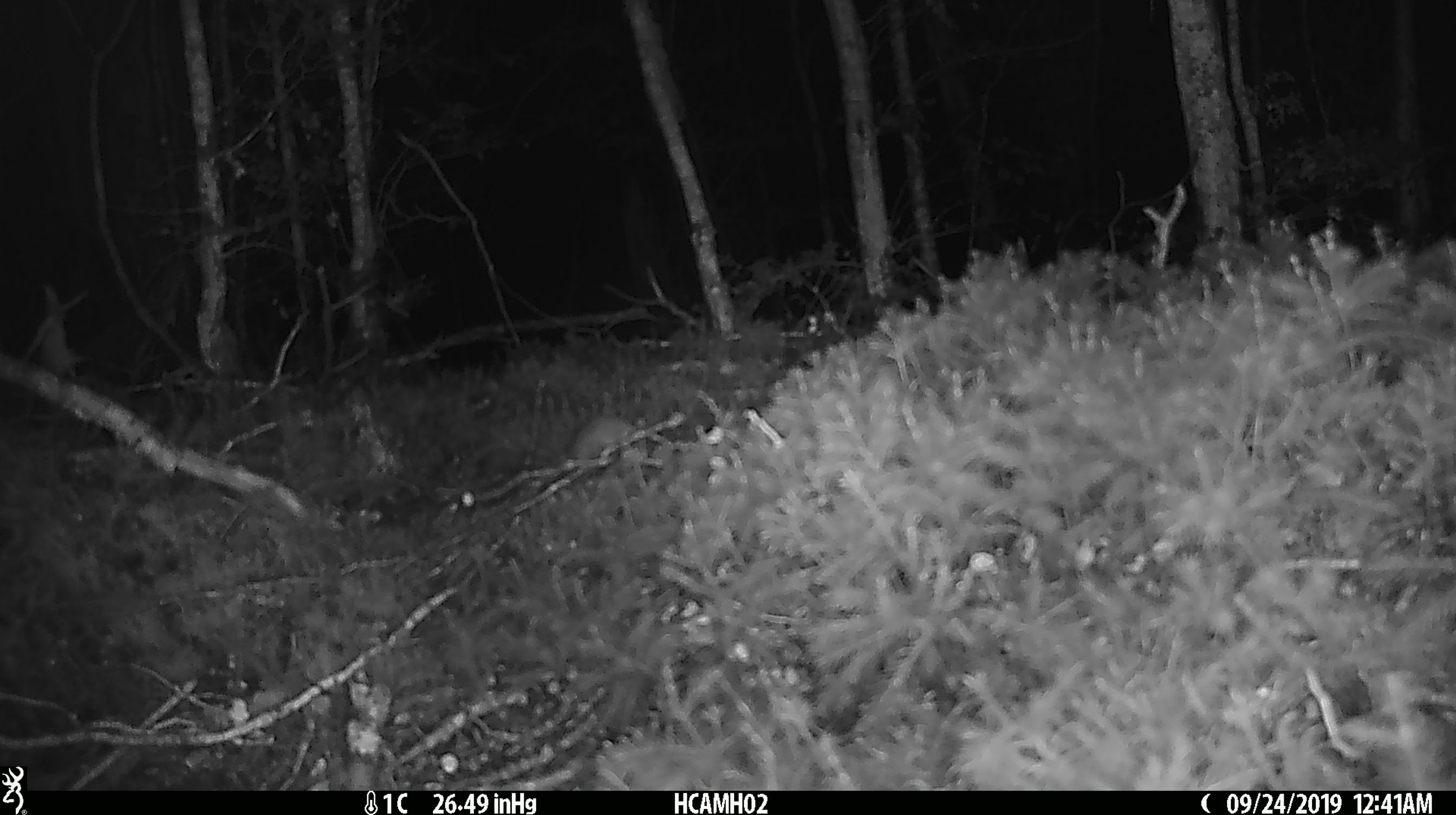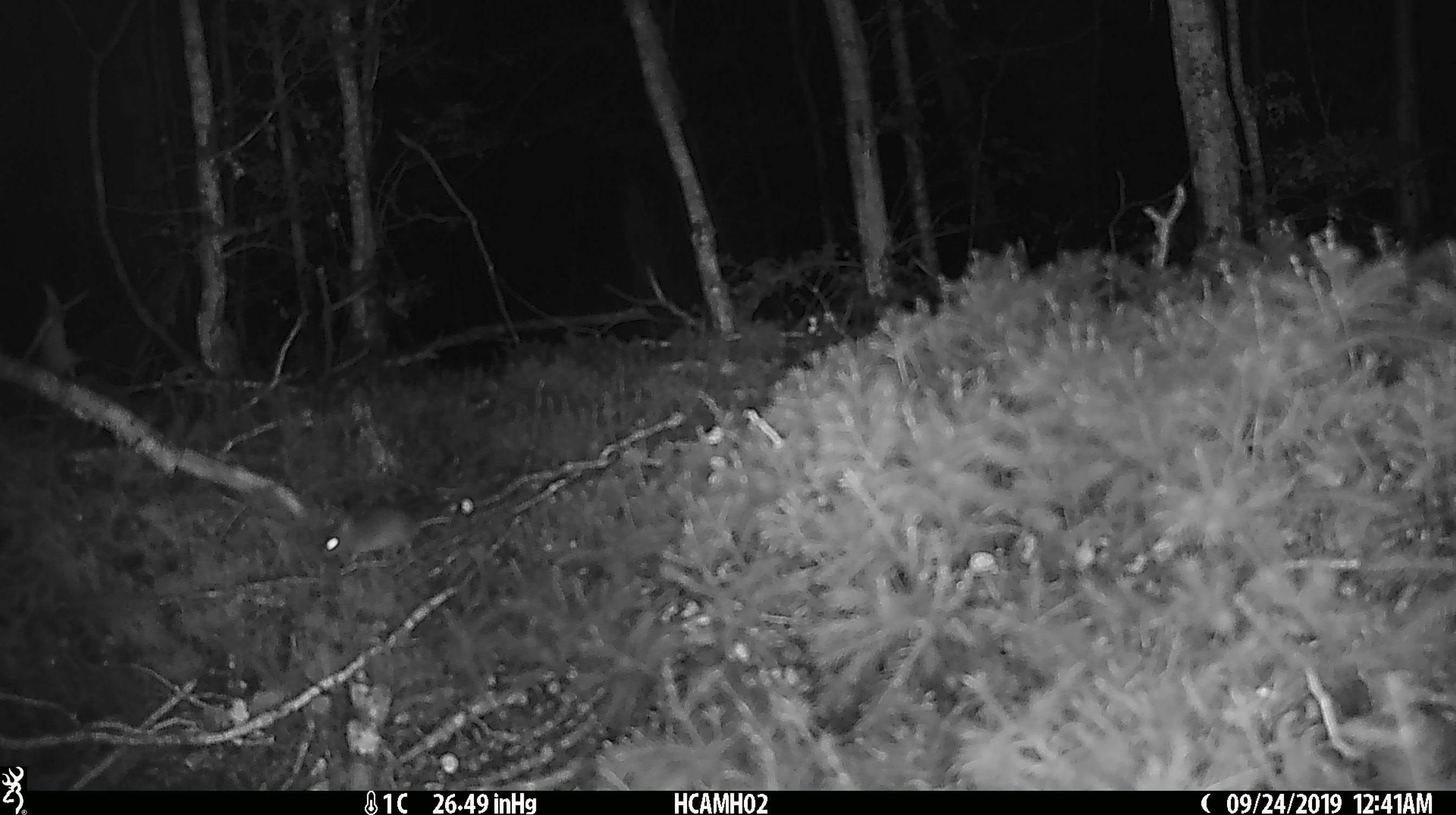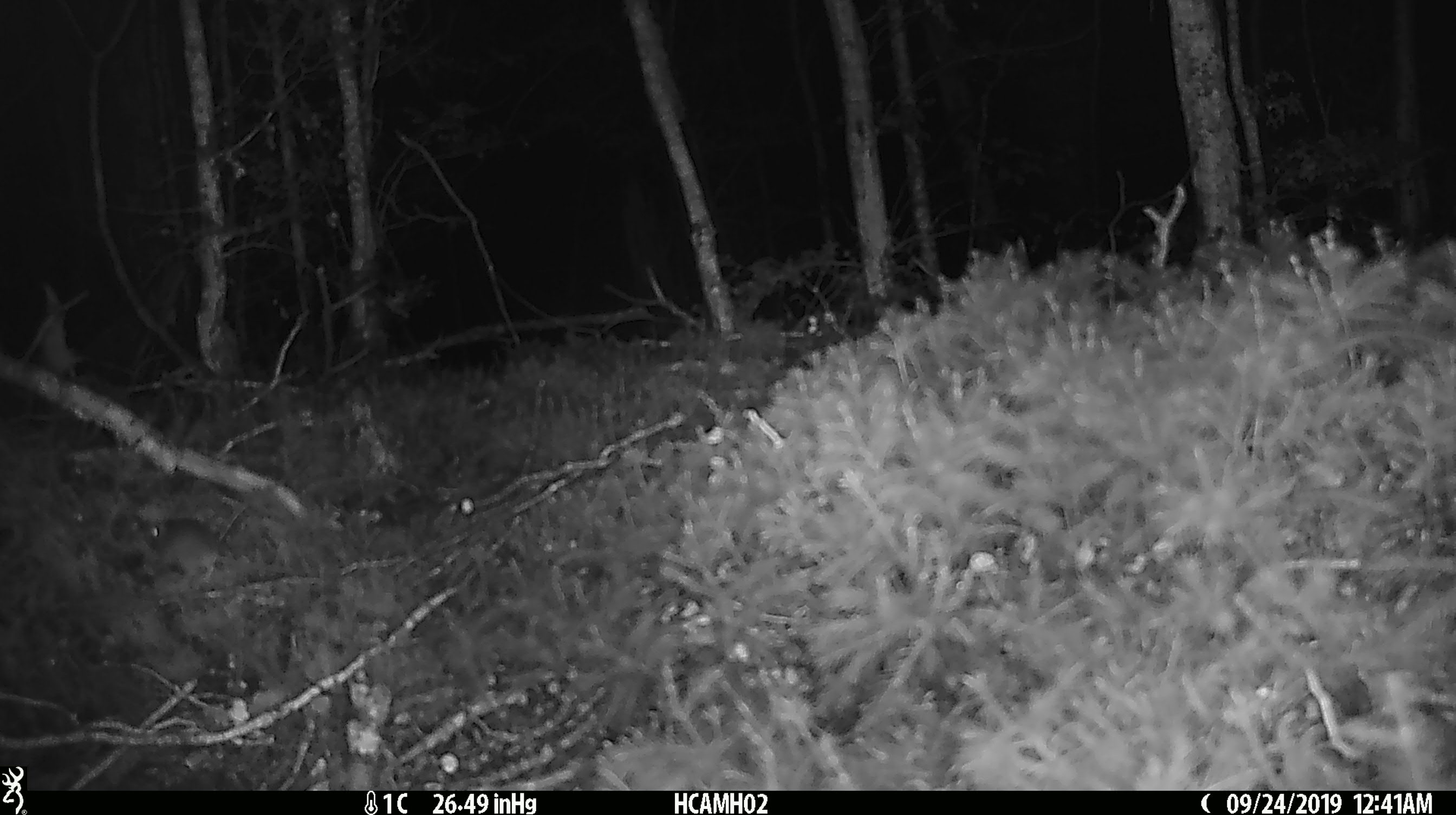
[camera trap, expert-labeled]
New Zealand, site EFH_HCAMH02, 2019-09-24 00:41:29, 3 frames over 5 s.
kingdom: Animalia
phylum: Chordata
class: Mammalia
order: Rodentia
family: Muridae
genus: Mus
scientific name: Mus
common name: mouse